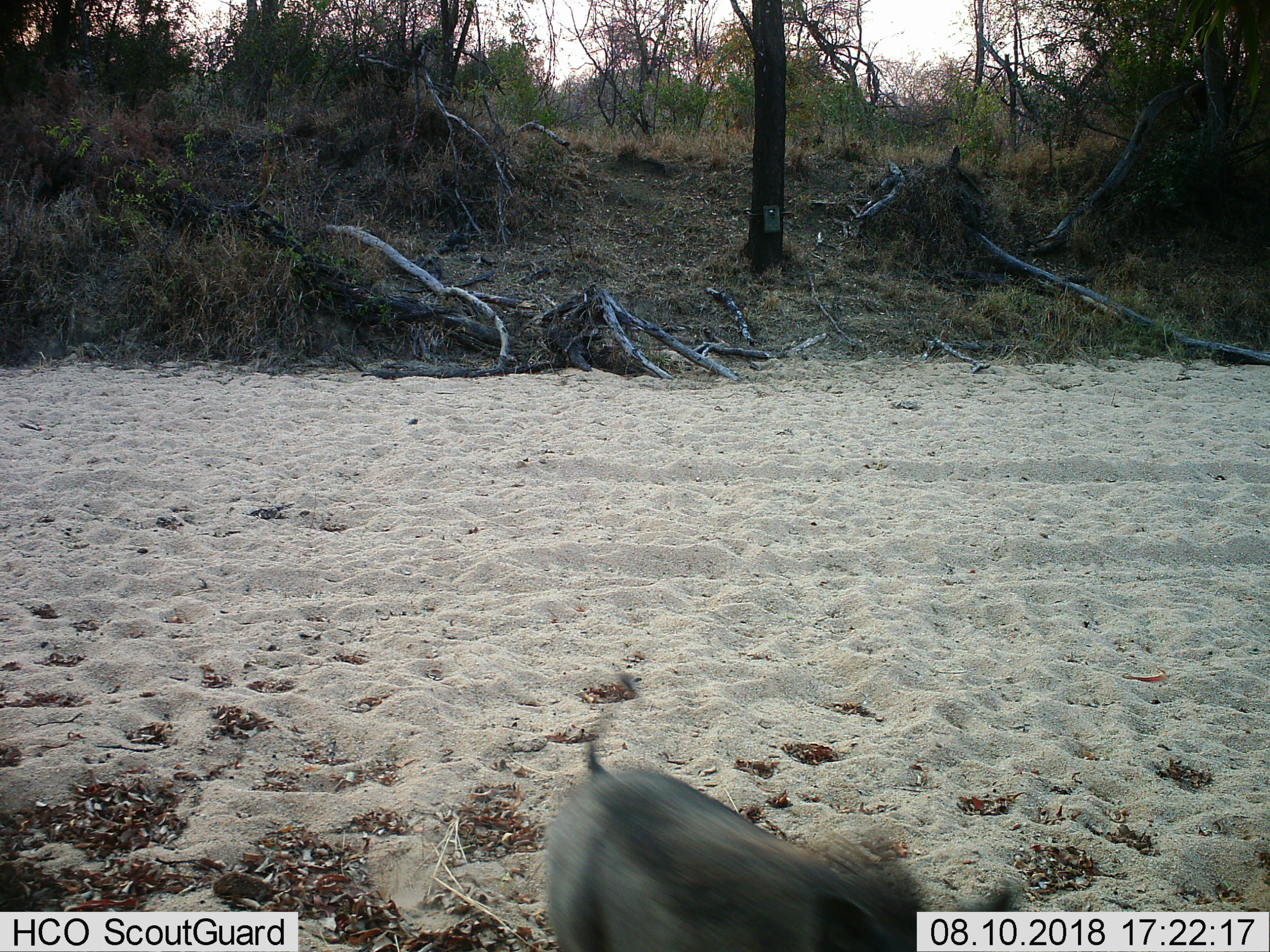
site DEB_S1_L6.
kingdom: Animalia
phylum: Chordata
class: Mammalia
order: Artiodactyla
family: Suidae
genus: Phacochoerus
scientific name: Phacochoerus africanus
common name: warthog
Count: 1.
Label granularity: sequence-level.